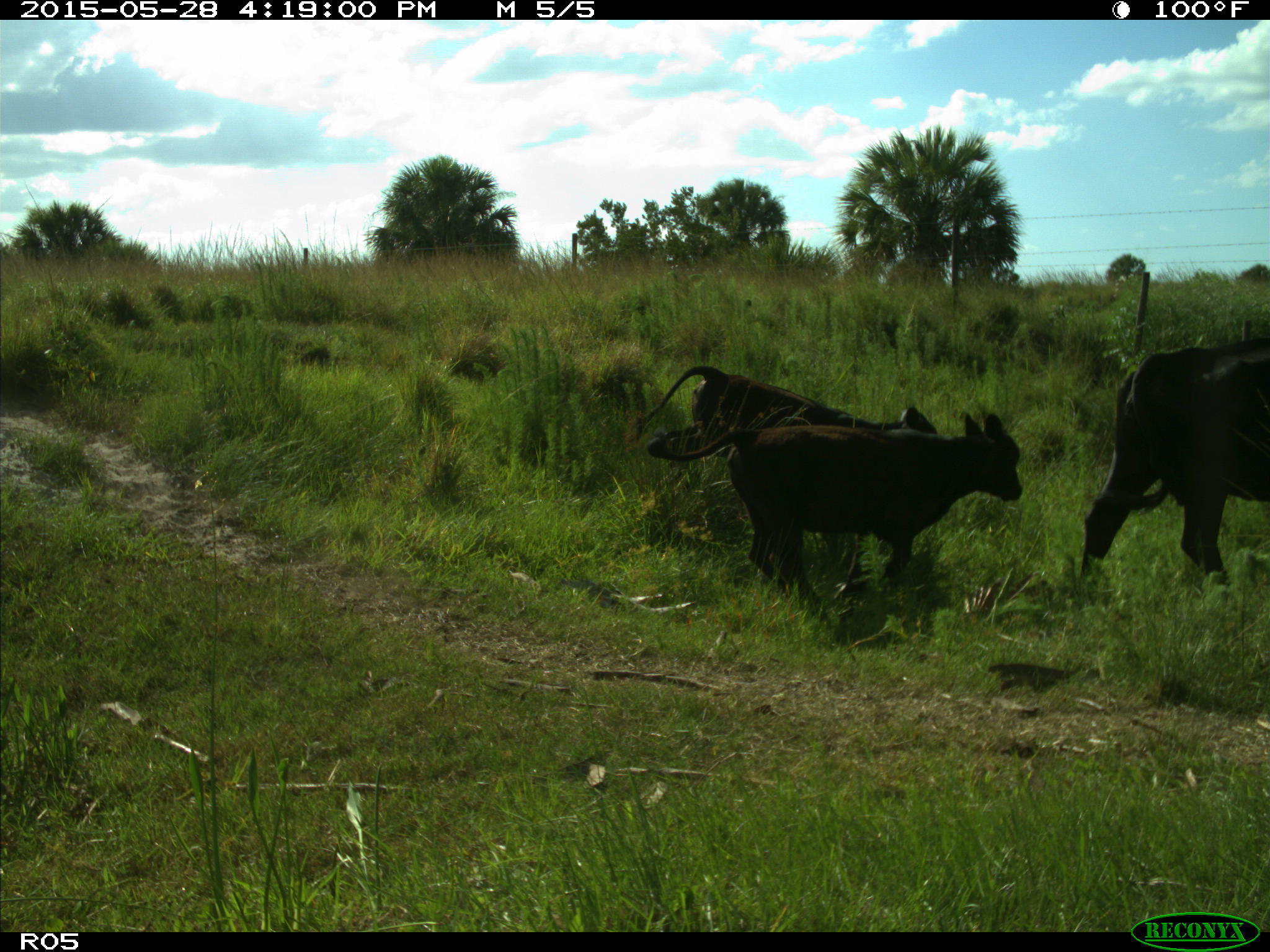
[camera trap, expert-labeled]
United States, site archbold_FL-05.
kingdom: Animalia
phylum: Chordata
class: Mammalia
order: Artiodactyla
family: Bovidae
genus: Bos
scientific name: Bos taurus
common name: domestic cow